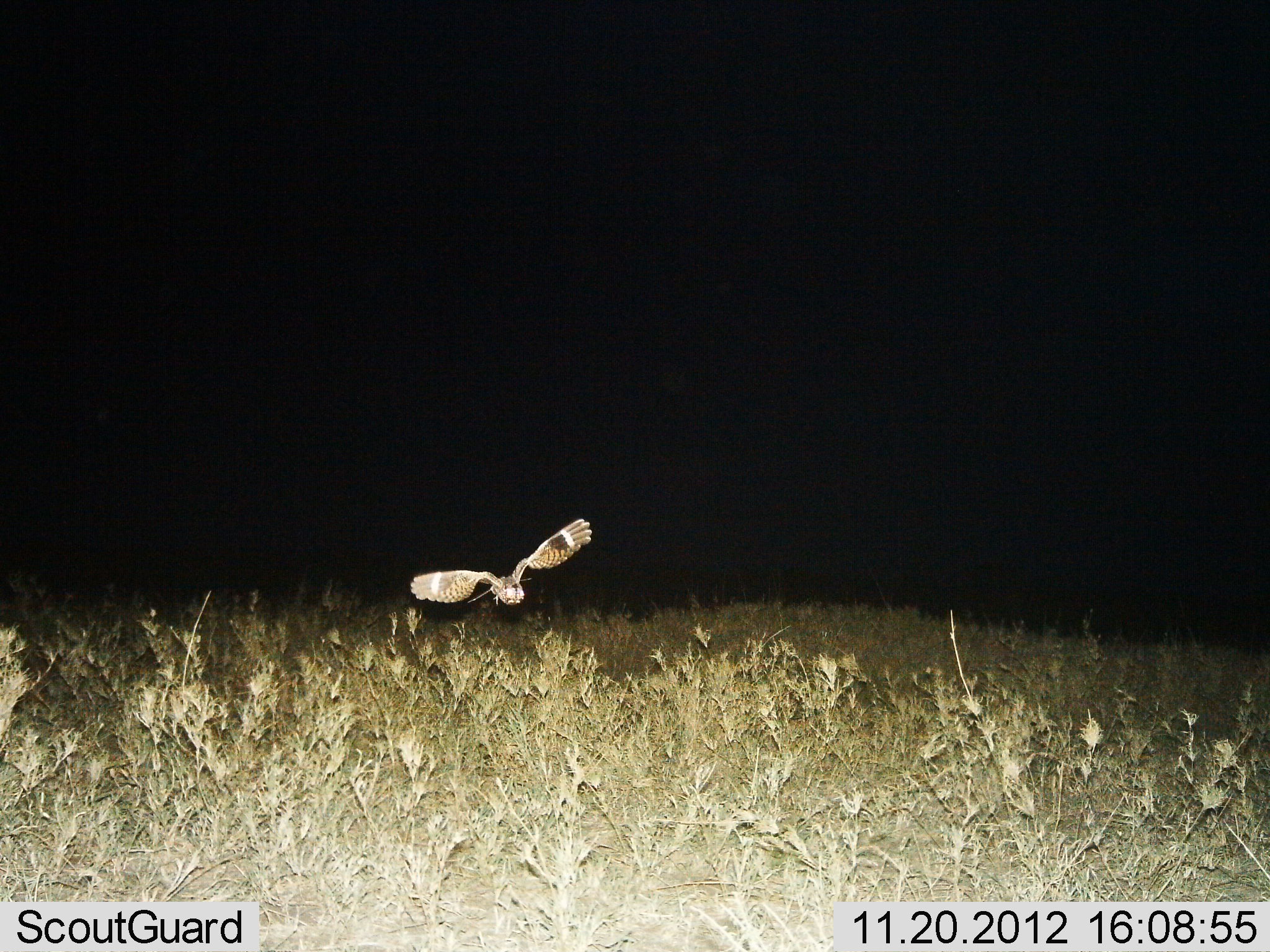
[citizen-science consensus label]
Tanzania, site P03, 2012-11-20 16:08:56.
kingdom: Animalia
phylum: Chordata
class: Aves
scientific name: Aves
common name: bird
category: otherbird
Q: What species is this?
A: Otherbird (bird) (Aves).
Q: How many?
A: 1.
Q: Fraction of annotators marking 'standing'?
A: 0%.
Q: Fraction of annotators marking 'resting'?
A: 0%.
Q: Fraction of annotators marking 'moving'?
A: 100%.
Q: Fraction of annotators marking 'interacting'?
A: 0%.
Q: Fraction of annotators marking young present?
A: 0%.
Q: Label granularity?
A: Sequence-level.